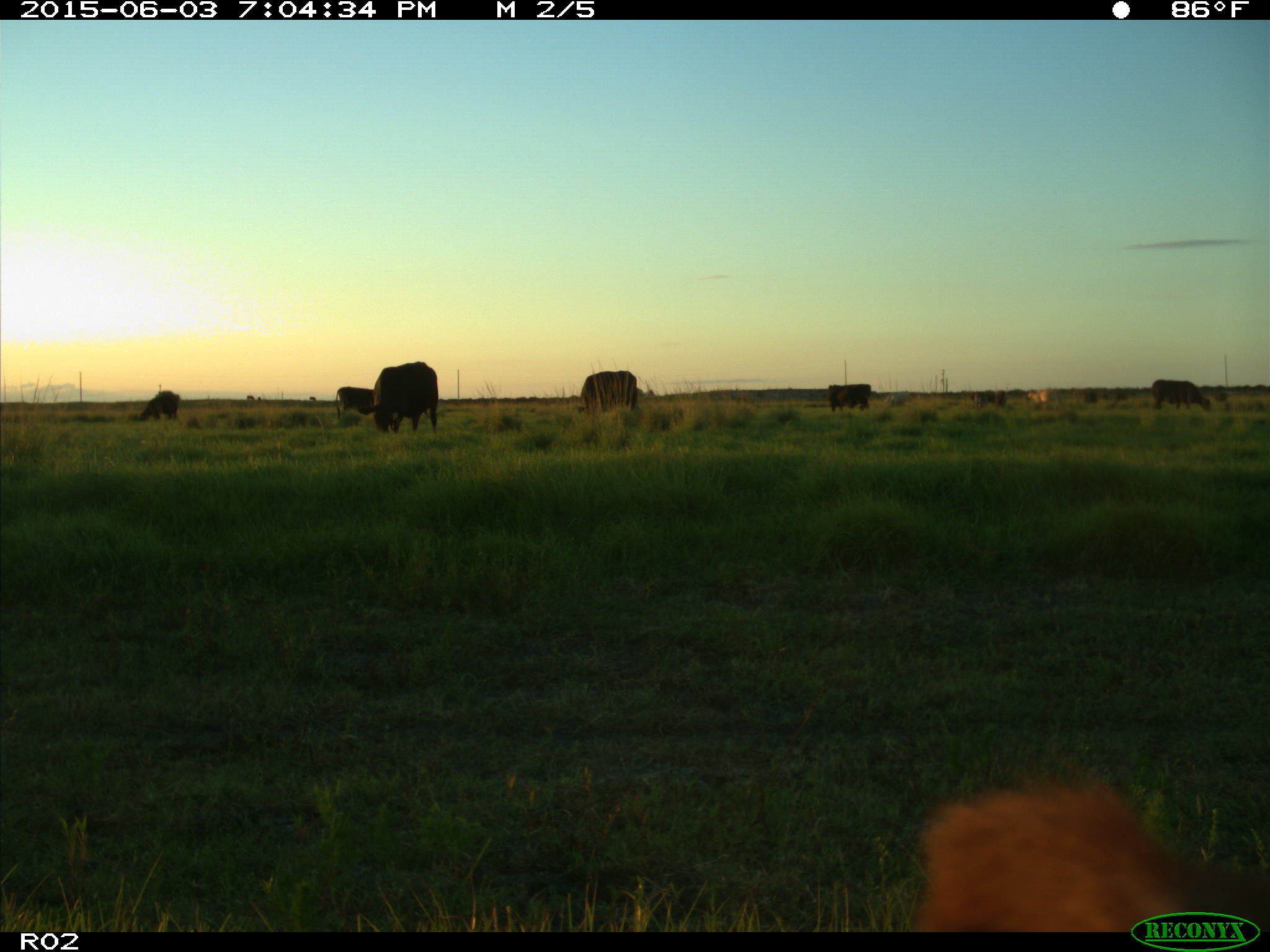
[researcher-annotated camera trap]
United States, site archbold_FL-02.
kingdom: Animalia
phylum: Chordata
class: Mammalia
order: Artiodactyla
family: Bovidae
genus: Bos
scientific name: Bos taurus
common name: domestic cow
Bos taurus (domestic cow).